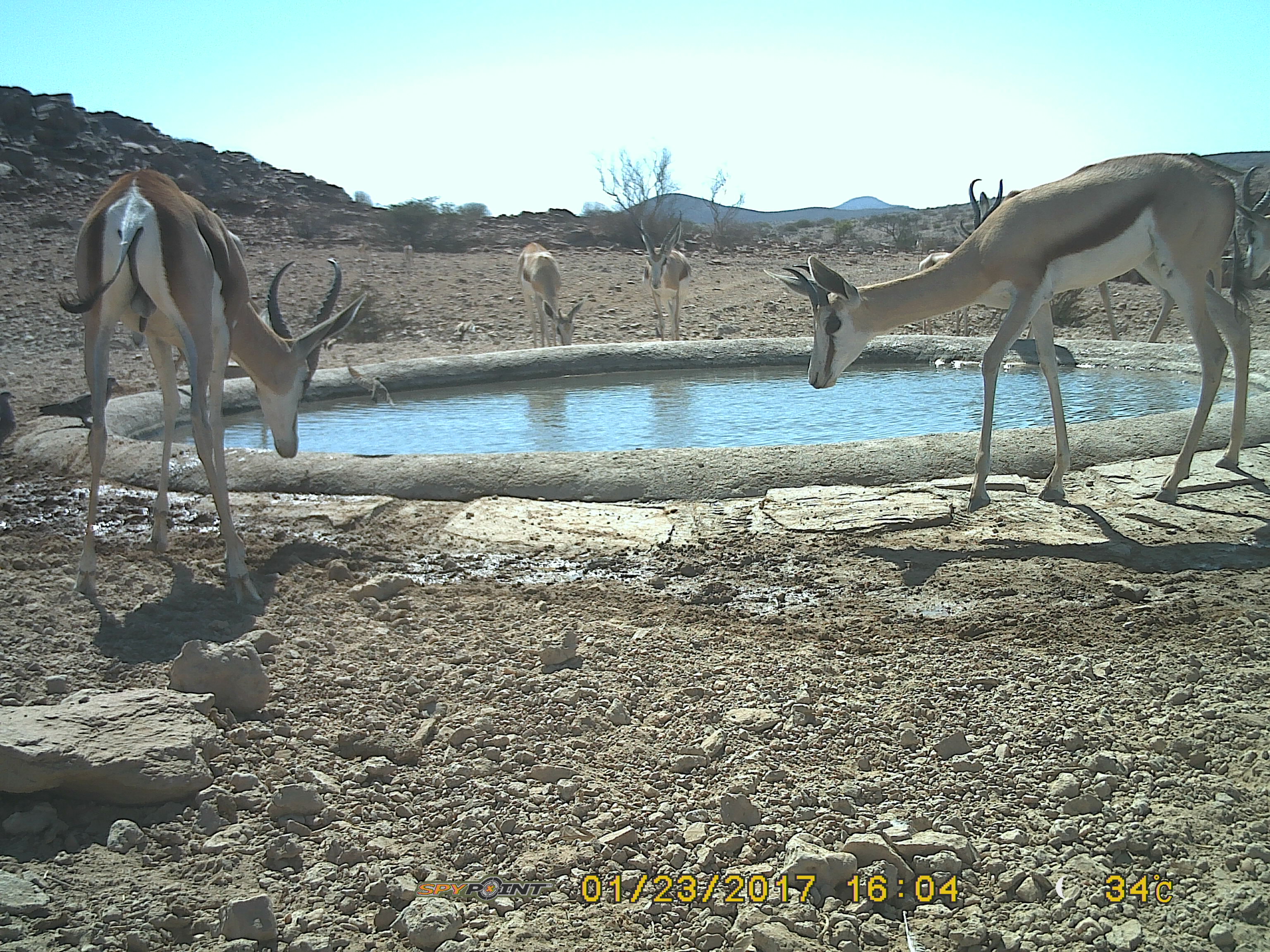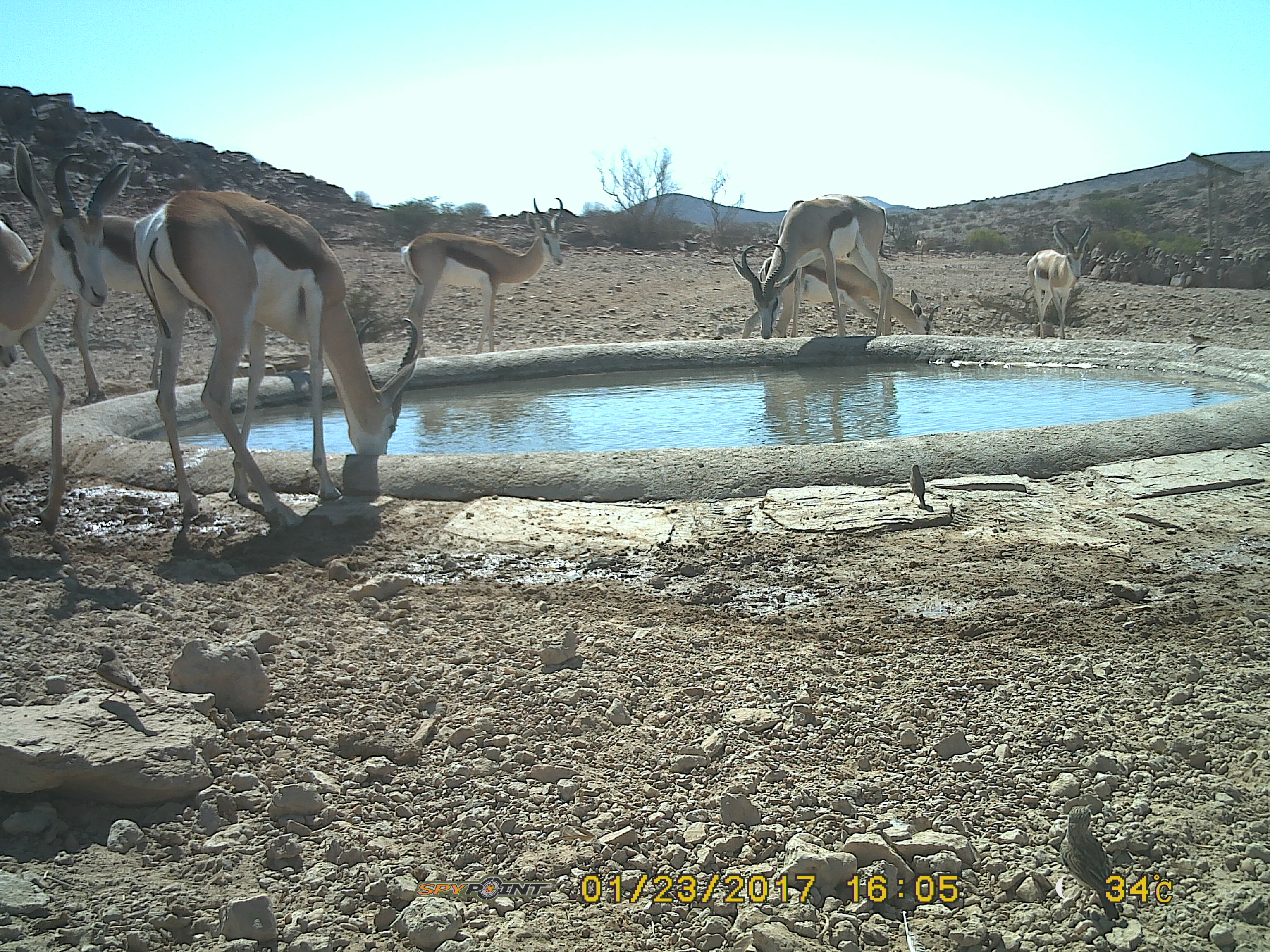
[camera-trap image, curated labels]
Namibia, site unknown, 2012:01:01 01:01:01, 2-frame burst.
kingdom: Animalia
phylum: Chordata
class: Mammalia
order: Artiodactyla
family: Bovidae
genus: Antidorcas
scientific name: Antidorcas marsupialis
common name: springbok